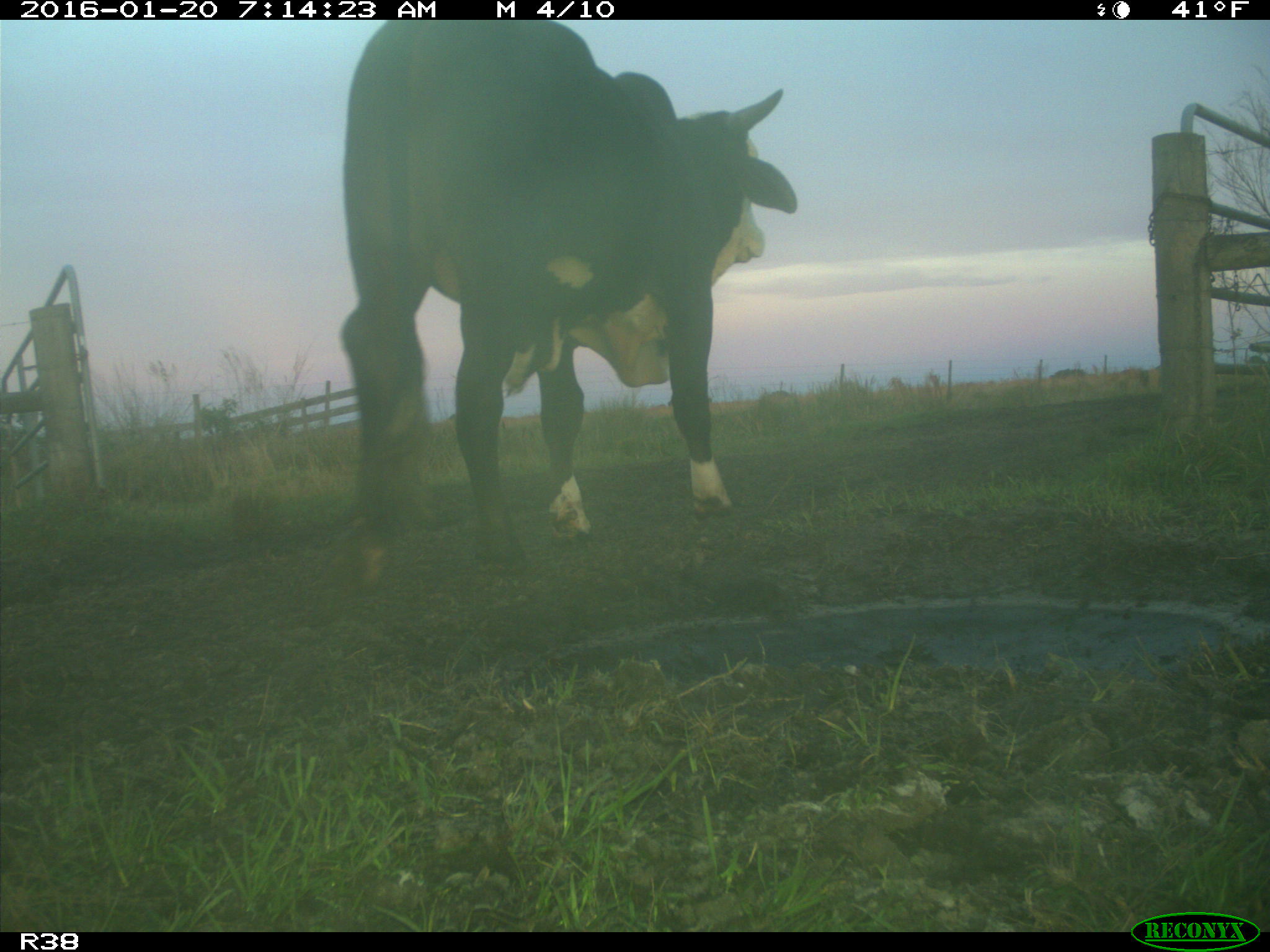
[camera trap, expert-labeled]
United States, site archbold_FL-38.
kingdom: Animalia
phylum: Chordata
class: Mammalia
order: Artiodactyla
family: Bovidae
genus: Bos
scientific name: Bos taurus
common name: domestic cow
Bos taurus (domestic cow).